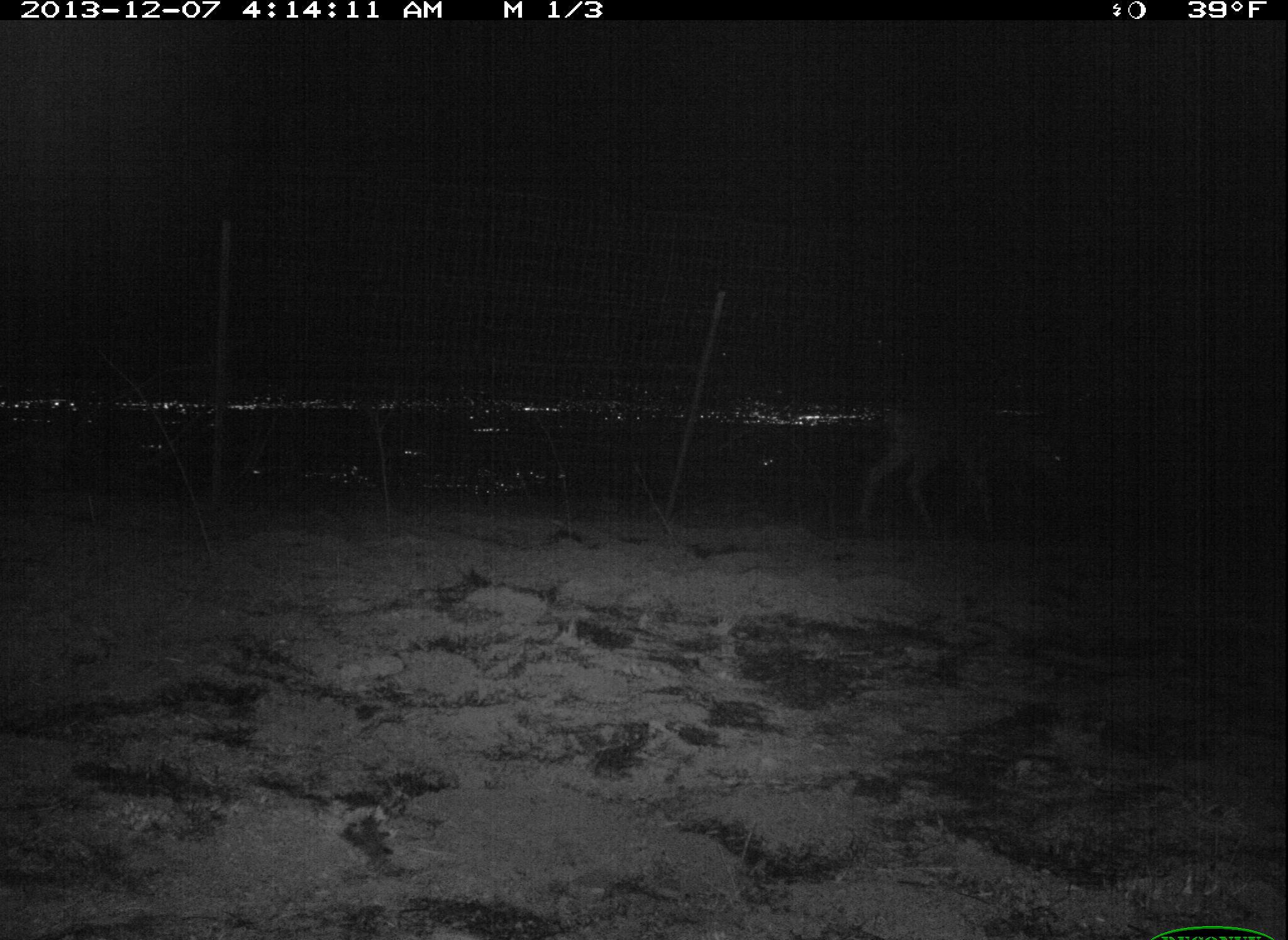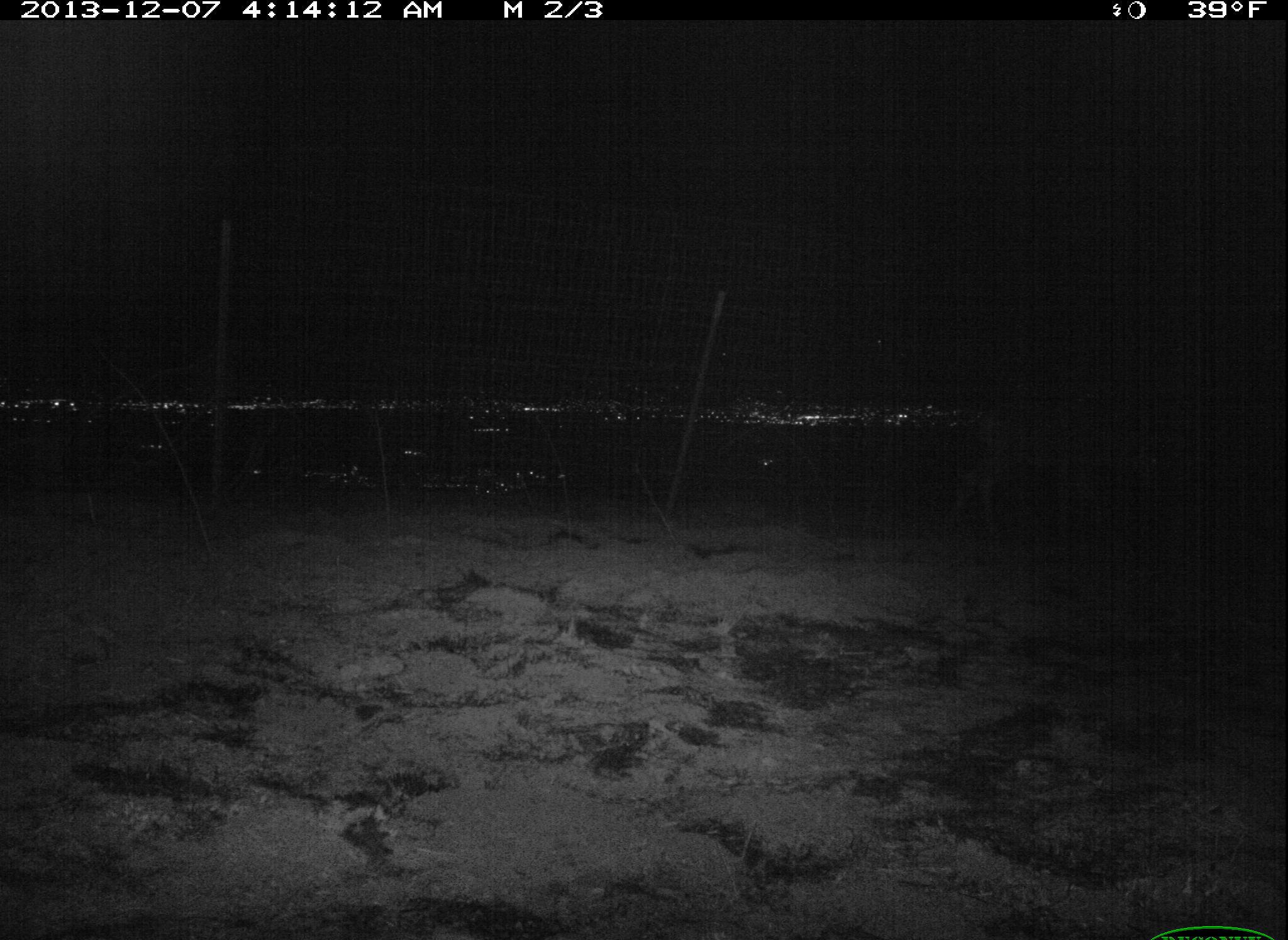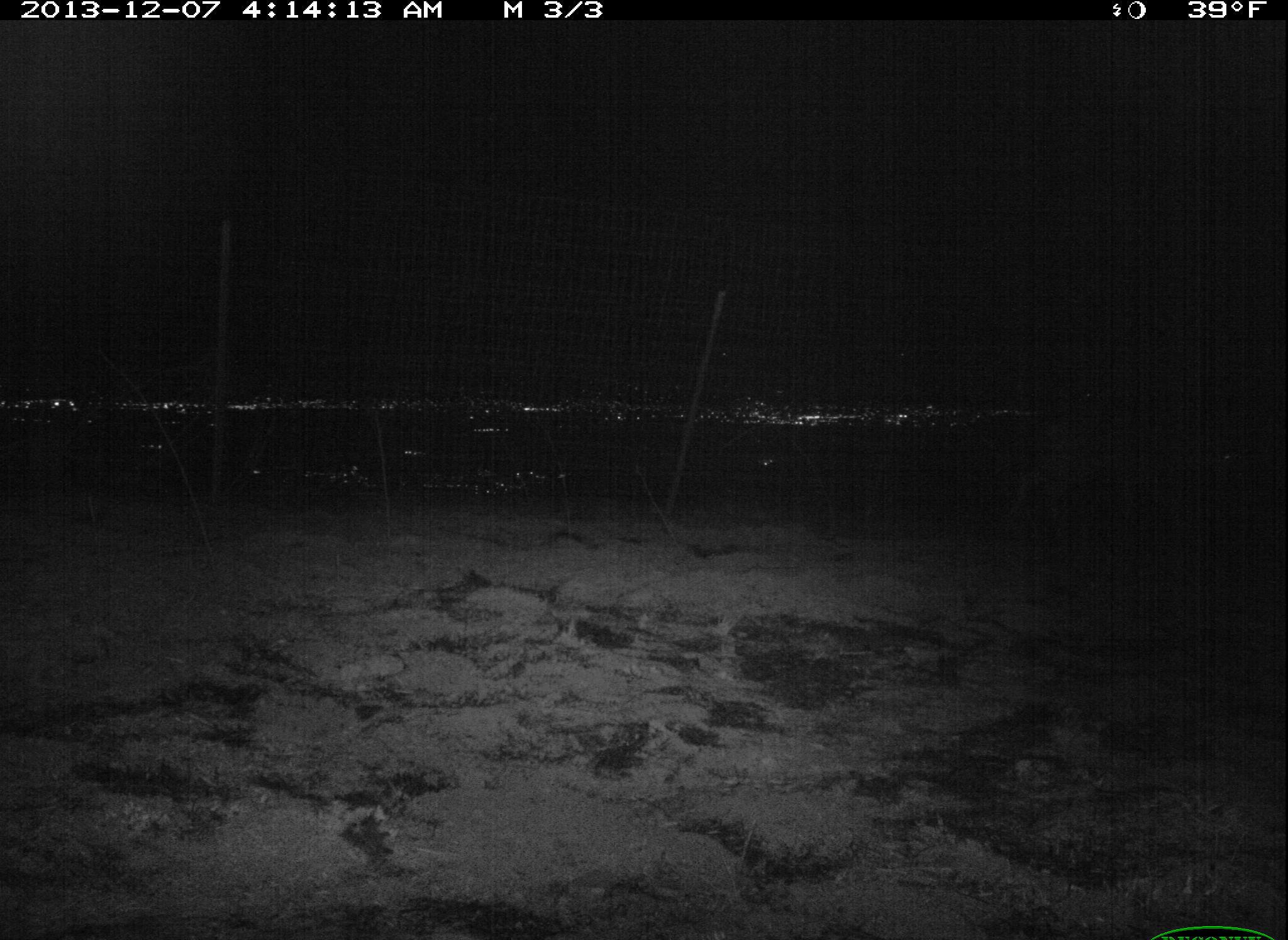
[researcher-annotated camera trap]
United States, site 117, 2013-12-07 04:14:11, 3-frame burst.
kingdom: Animalia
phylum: Chordata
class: Mammalia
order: Artiodactyla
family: Cervidae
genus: Odocoileus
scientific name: Odocoileus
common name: deer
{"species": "deer (Odocoileus)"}